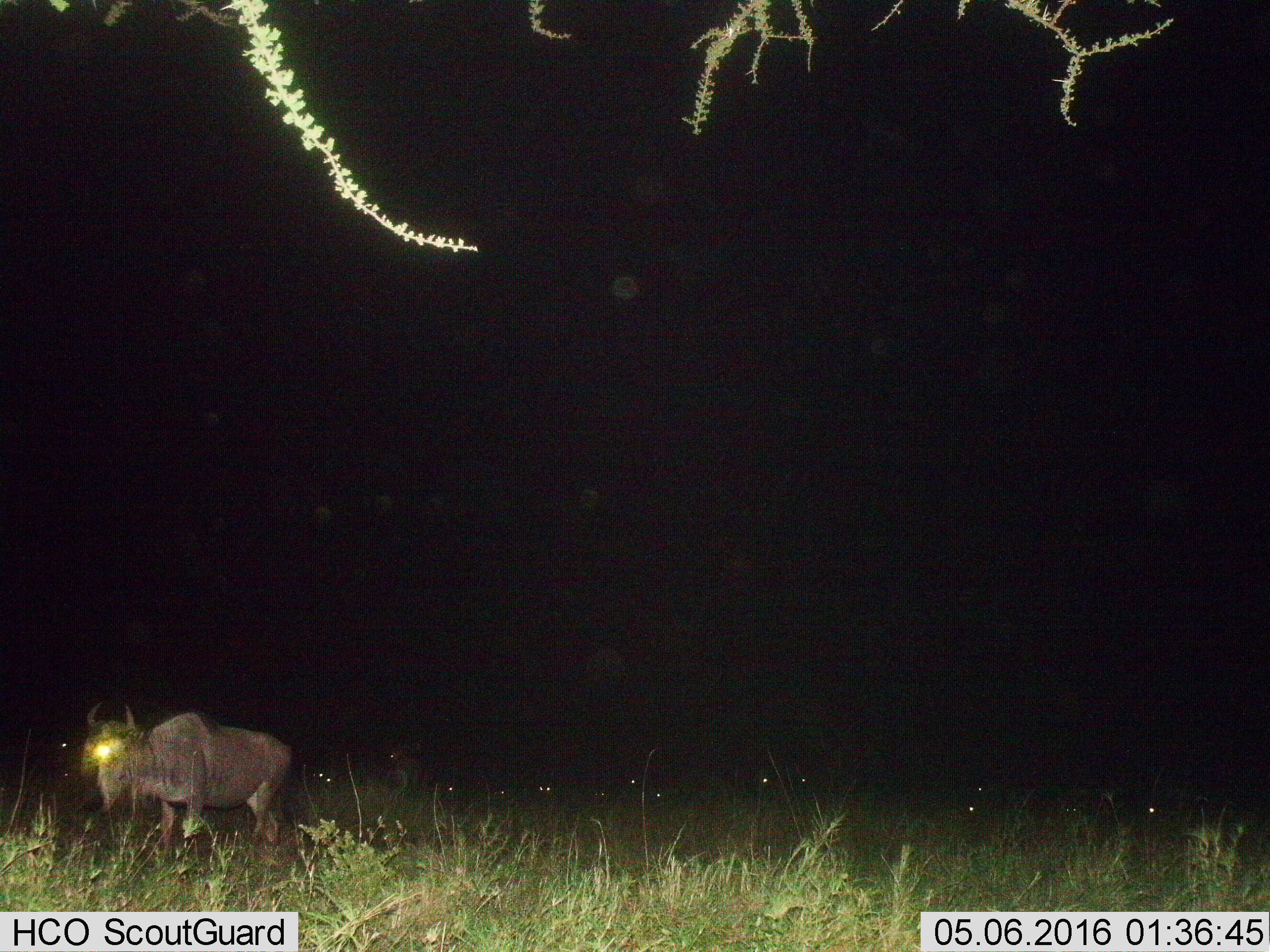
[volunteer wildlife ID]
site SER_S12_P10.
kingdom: Animalia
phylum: Chordata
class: Mammalia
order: Artiodactyla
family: Bovidae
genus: Connochaetes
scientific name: Connochaetes taurinus taurinus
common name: blue wildebeest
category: wildebeestblue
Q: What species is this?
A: Wildebeestblue (blue wildebeest) (Connochaetes taurinus taurinus).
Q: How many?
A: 11-50.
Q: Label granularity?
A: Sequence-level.